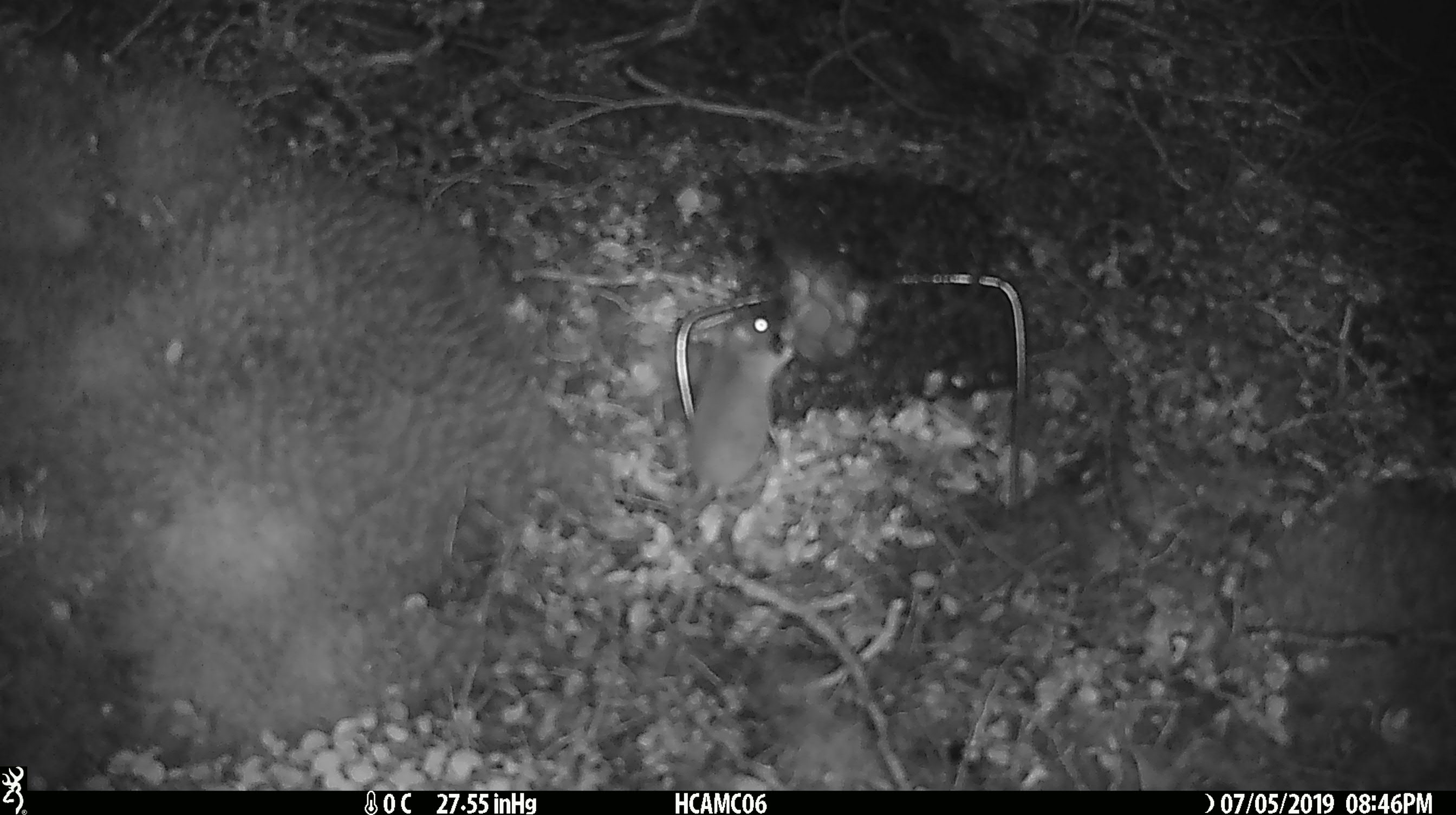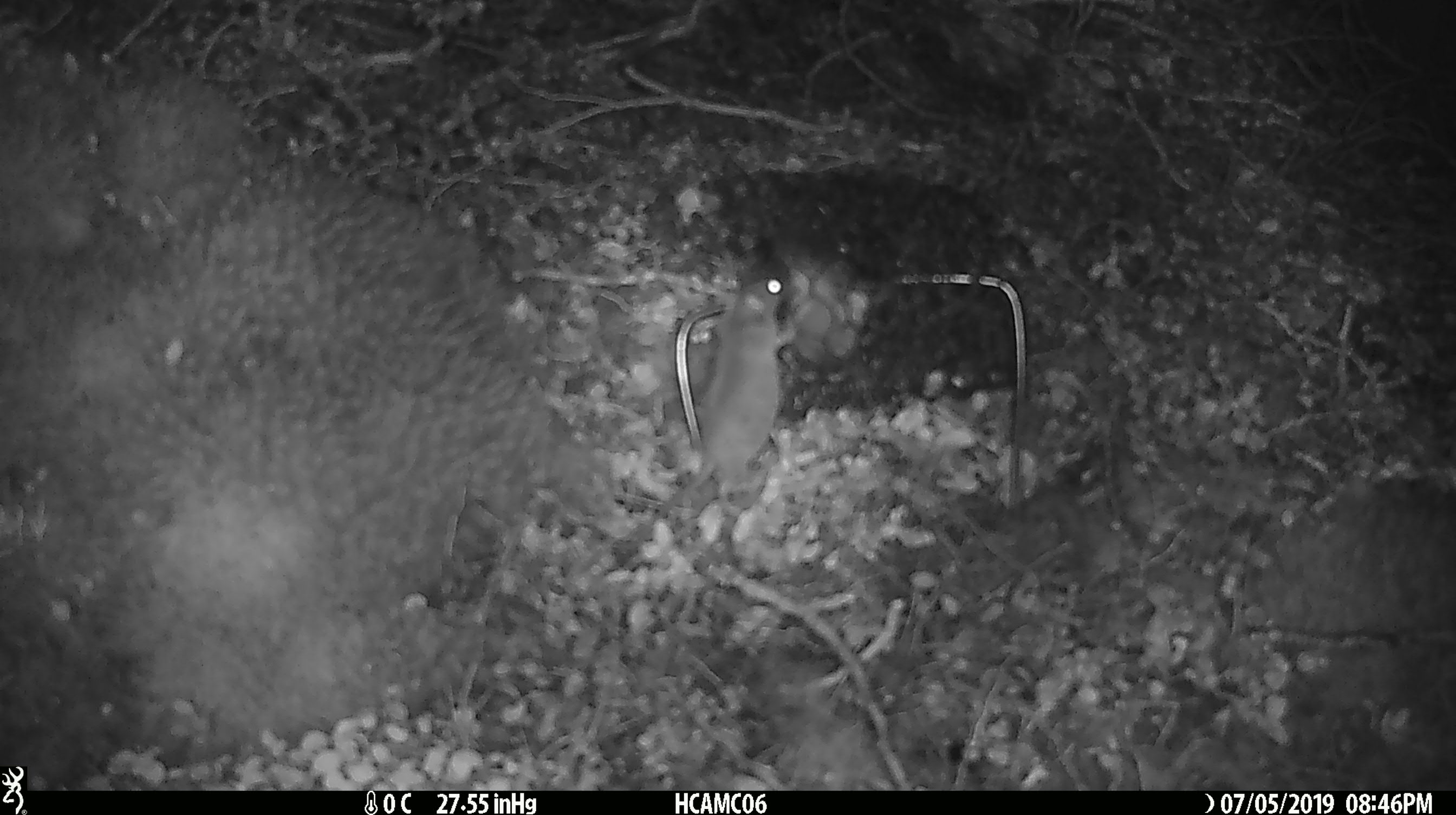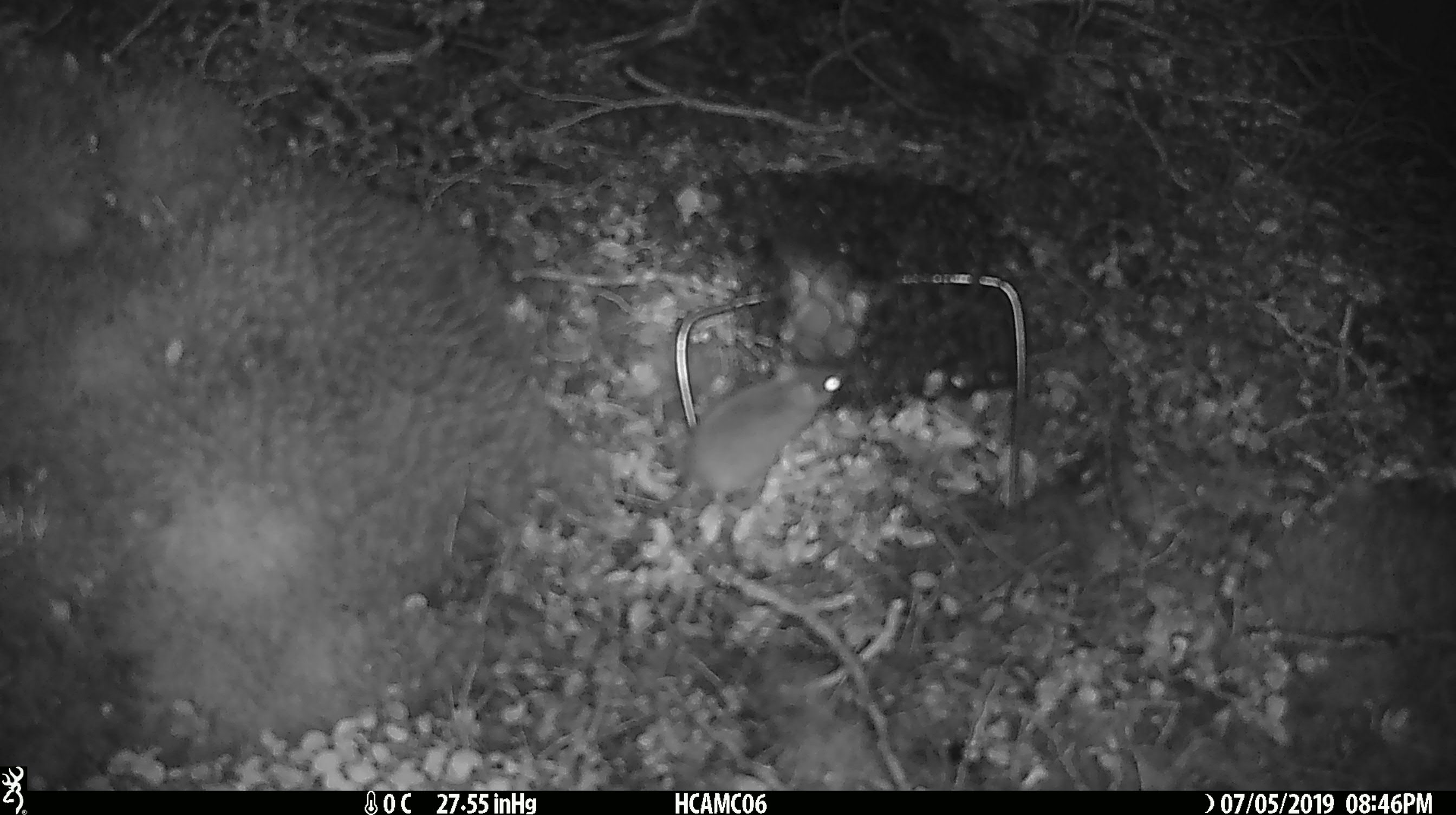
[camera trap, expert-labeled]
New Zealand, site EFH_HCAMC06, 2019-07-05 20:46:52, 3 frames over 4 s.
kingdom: Animalia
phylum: Chordata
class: Mammalia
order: Rodentia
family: Muridae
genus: Mus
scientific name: Mus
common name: mouse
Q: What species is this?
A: Mouse (Mus).